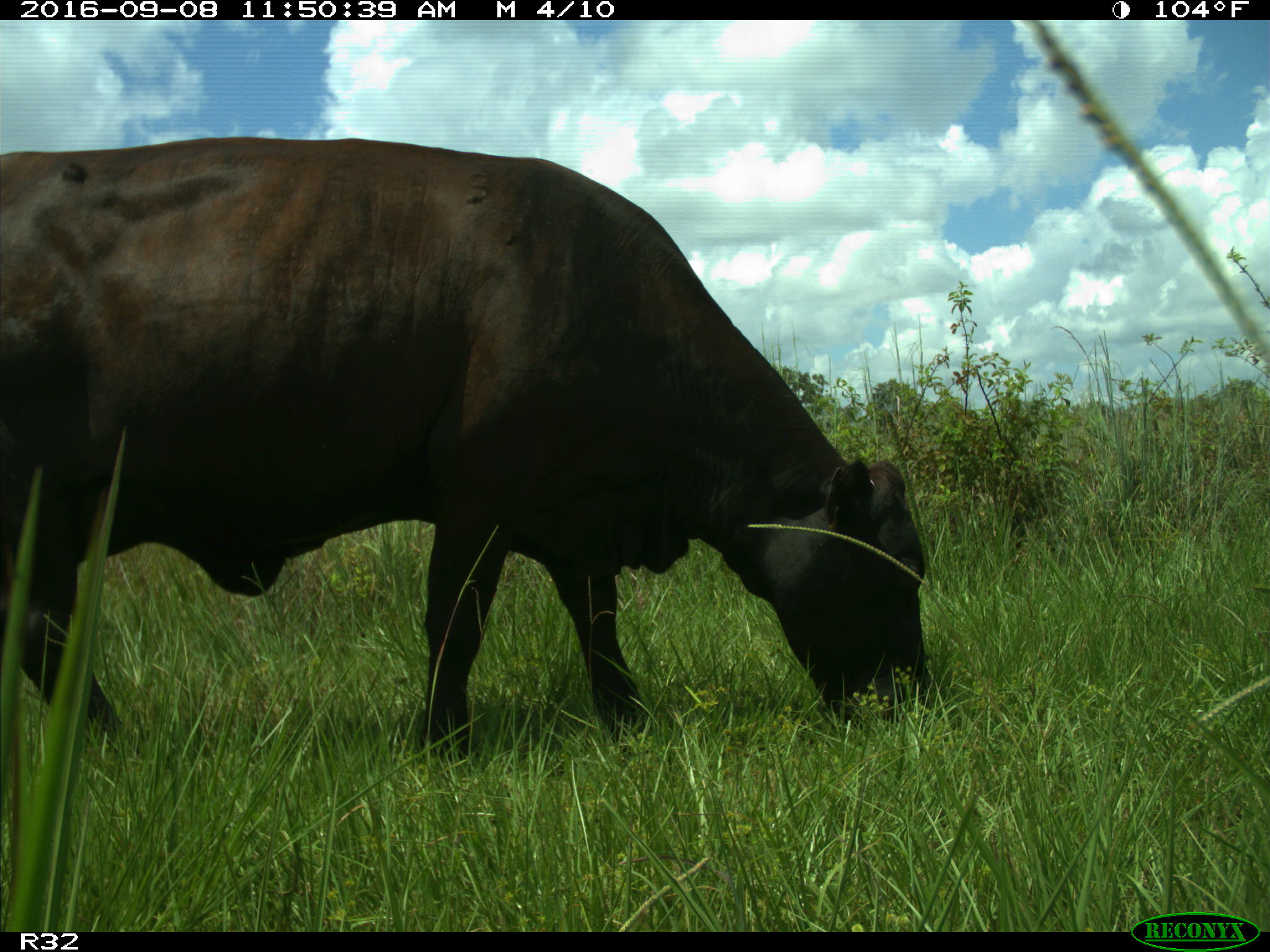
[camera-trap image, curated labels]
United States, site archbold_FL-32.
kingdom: Animalia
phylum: Chordata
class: Mammalia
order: Artiodactyla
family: Bovidae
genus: Bos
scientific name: Bos taurus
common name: domestic cow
Bos taurus (domestic cow).